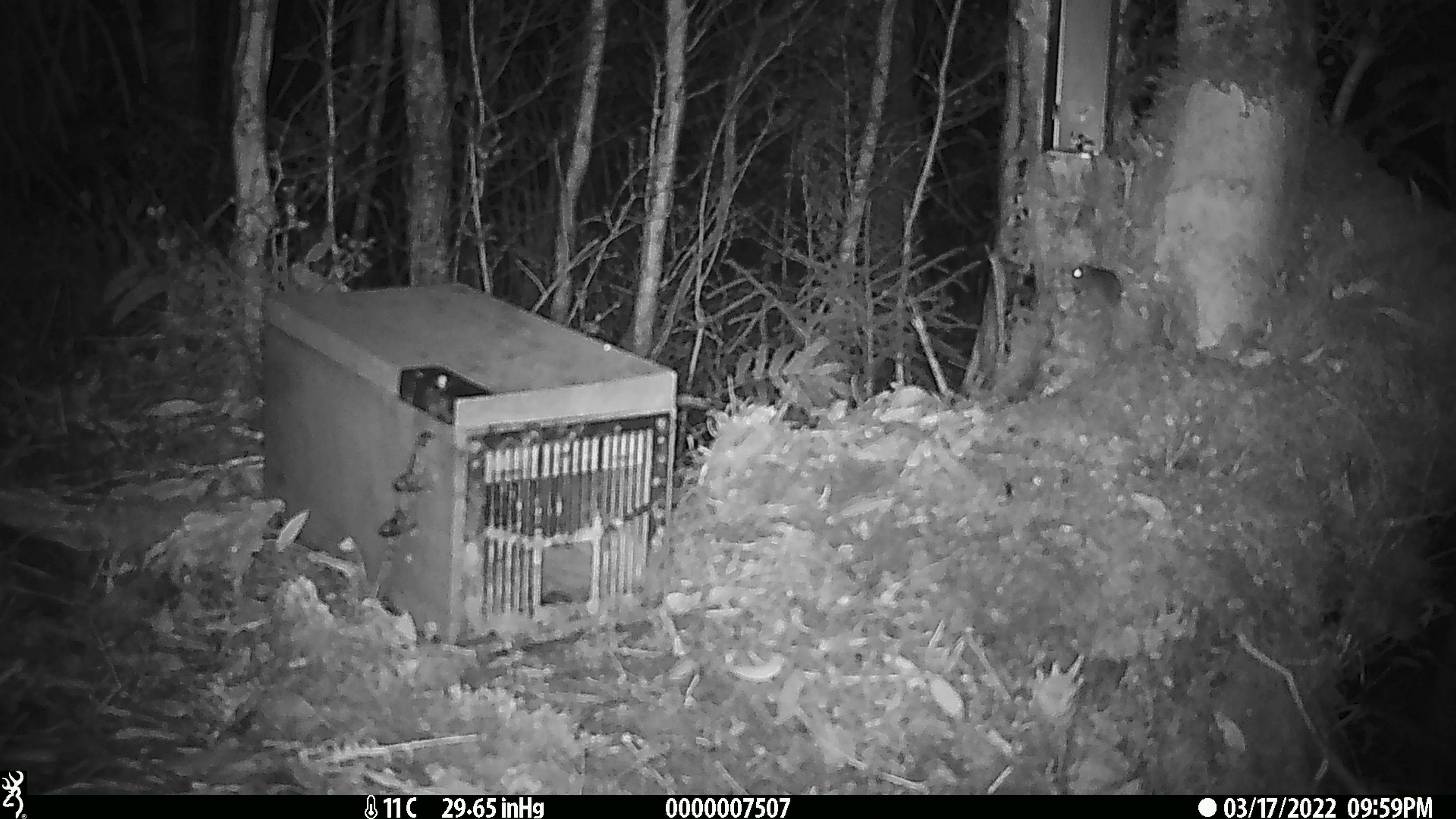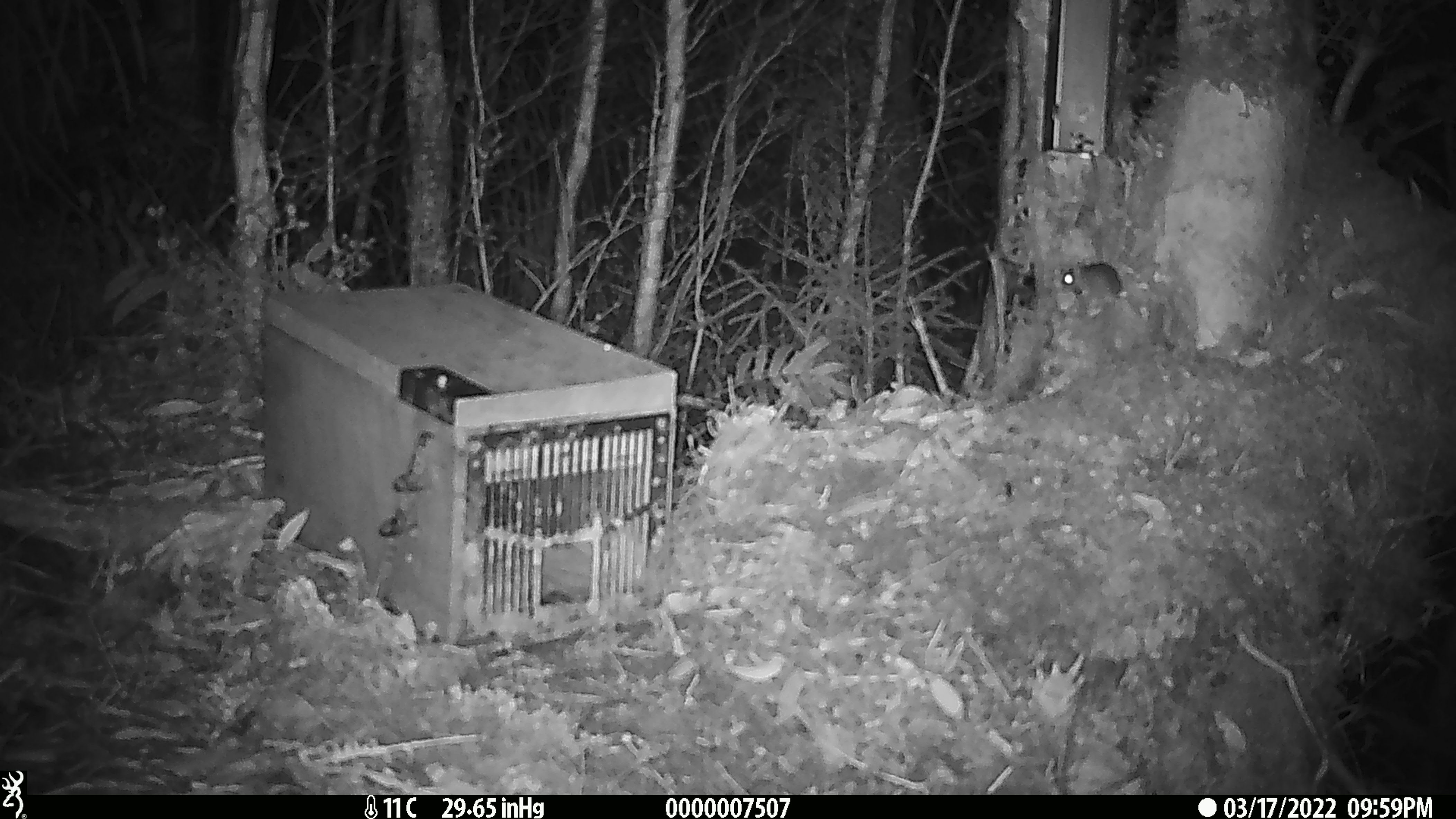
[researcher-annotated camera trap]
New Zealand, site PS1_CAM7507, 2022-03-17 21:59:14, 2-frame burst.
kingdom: Animalia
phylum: Chordata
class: Mammalia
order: Rodentia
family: Muridae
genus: Mus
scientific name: Mus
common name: mouse